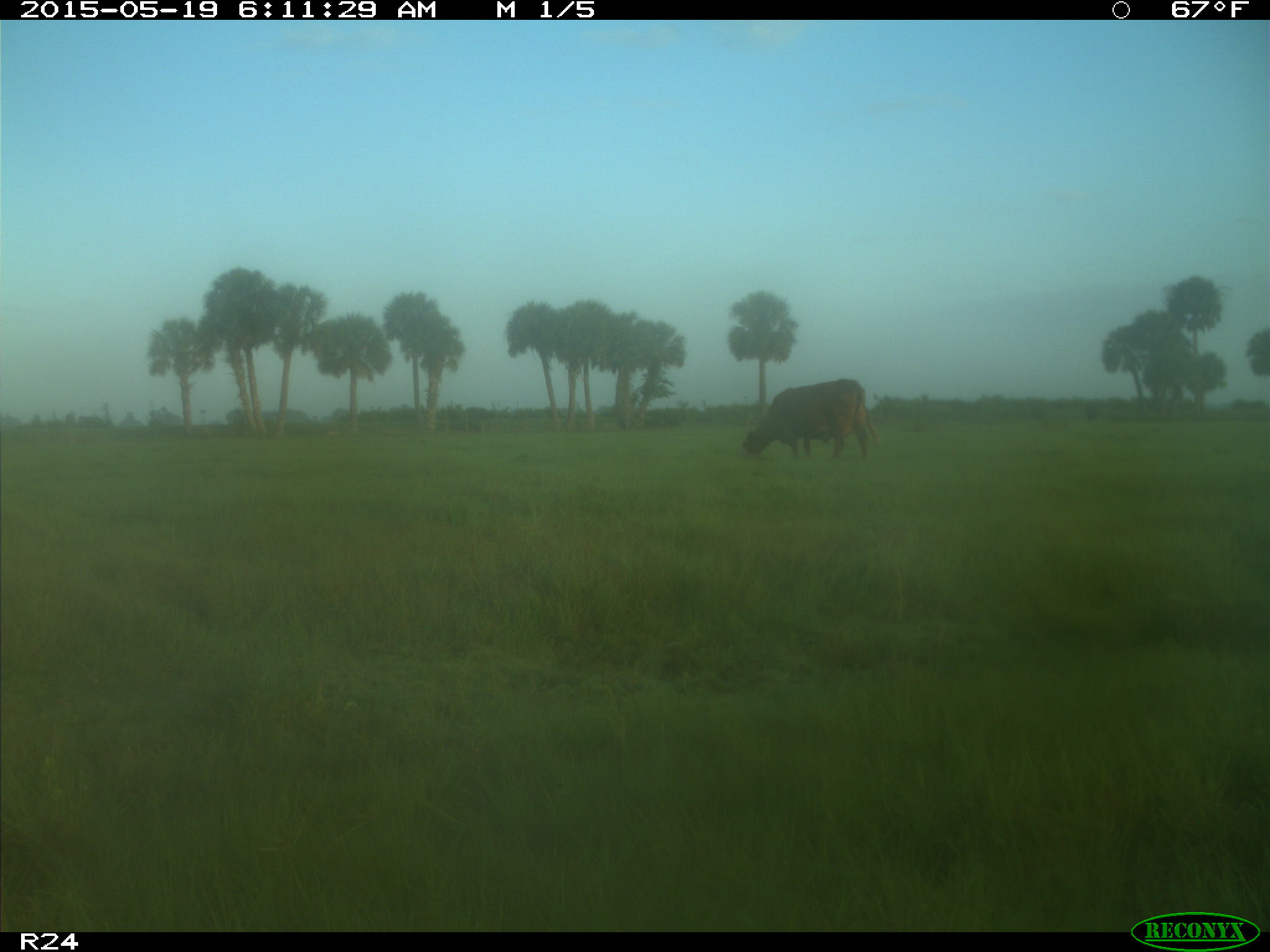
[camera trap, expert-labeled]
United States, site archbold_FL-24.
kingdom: Animalia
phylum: Chordata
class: Mammalia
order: Artiodactyla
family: Bovidae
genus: Bos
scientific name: Bos taurus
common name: domestic cow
Bos taurus (domestic cow).